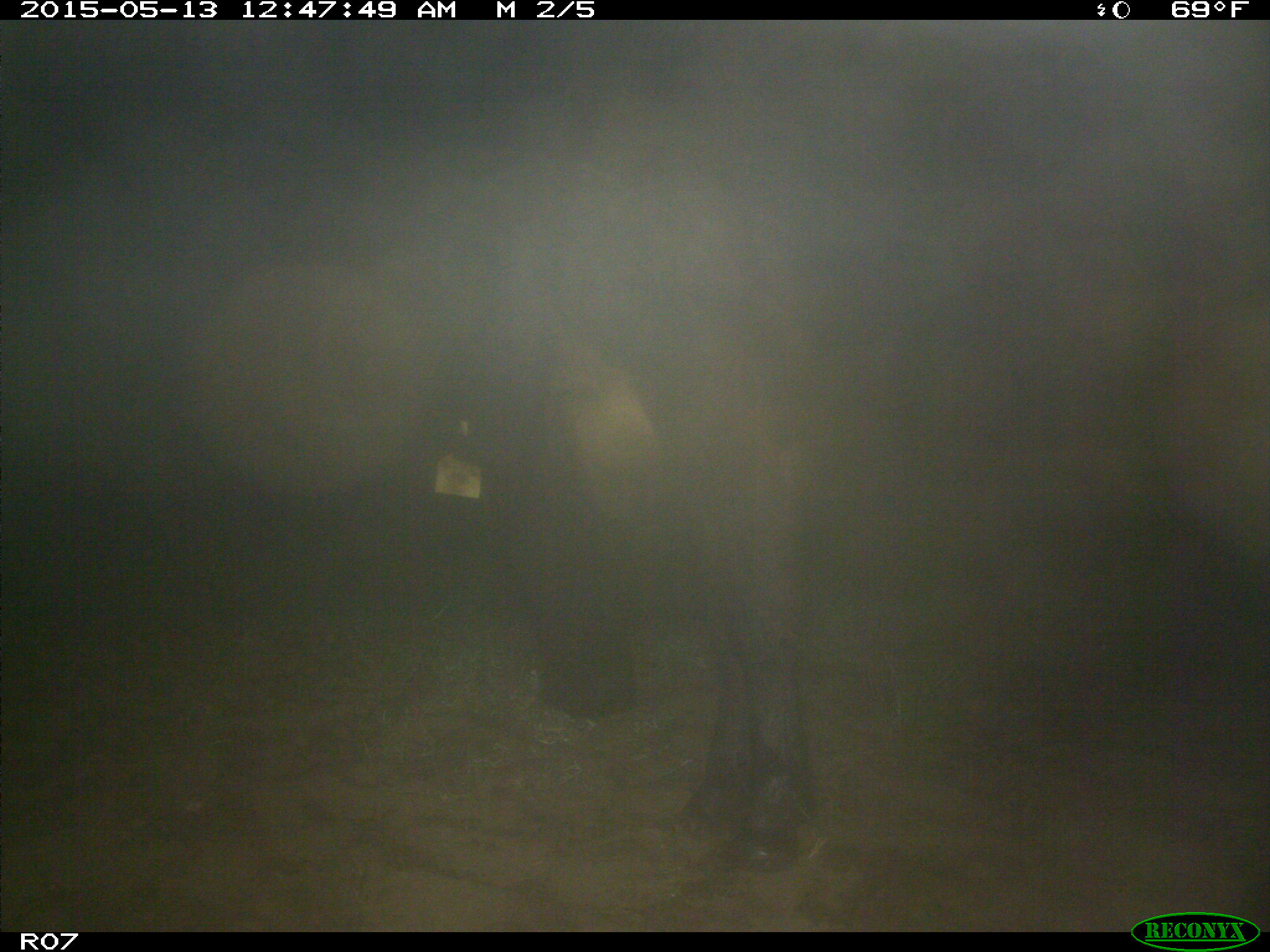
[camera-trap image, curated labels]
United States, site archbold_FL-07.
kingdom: Animalia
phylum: Chordata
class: Mammalia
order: Artiodactyla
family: Bovidae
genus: Bos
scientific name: Bos taurus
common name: domestic cow